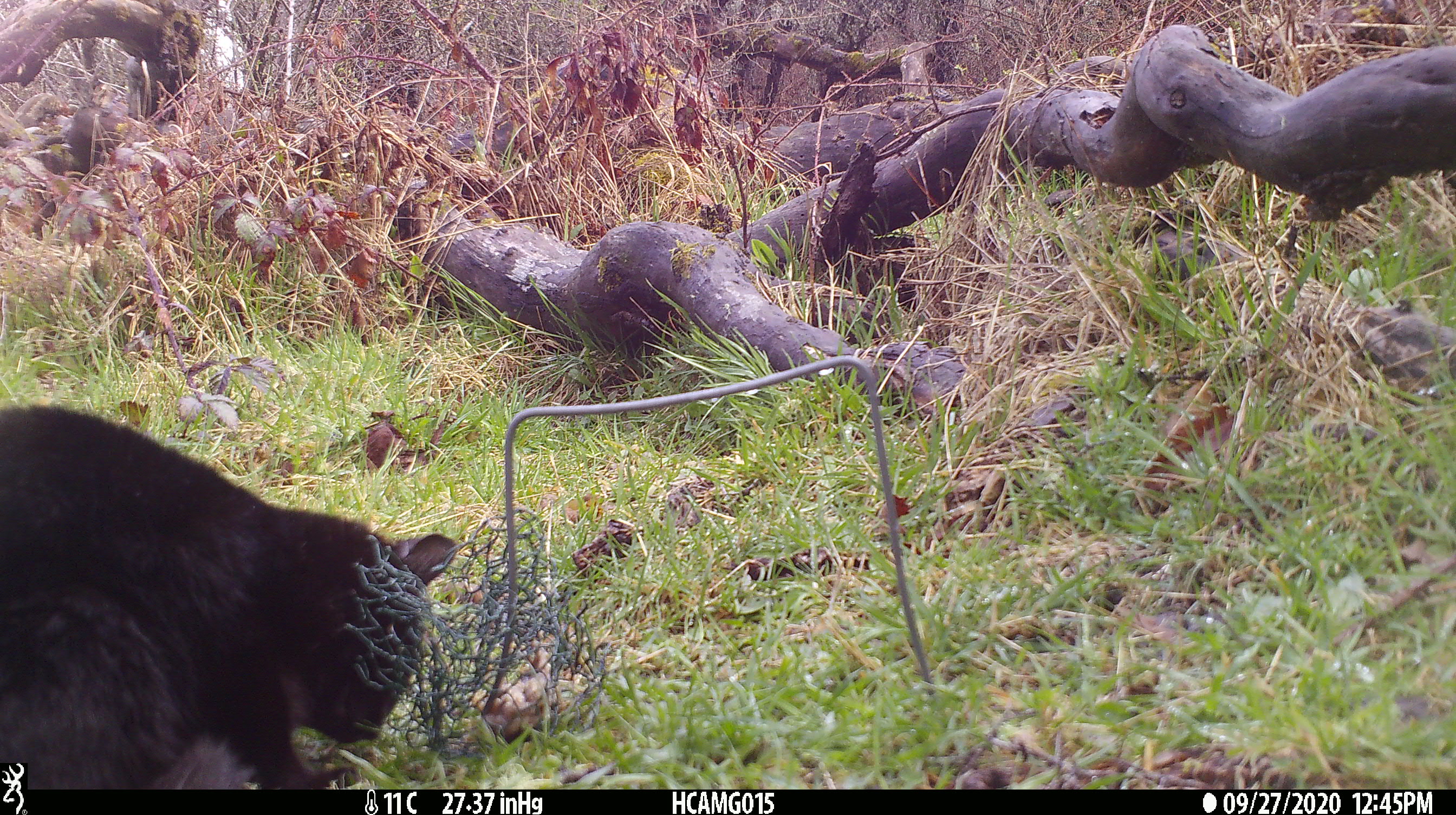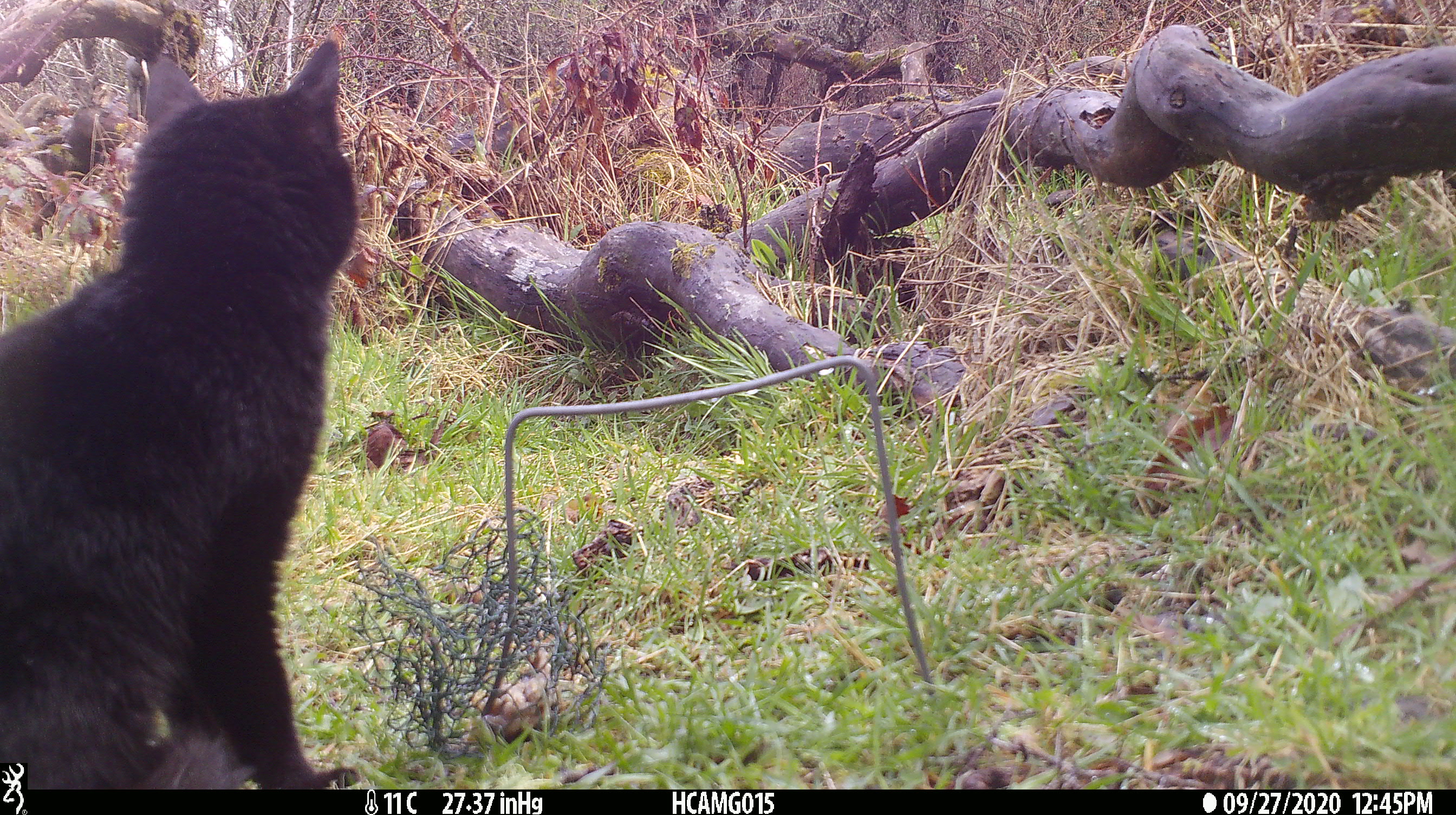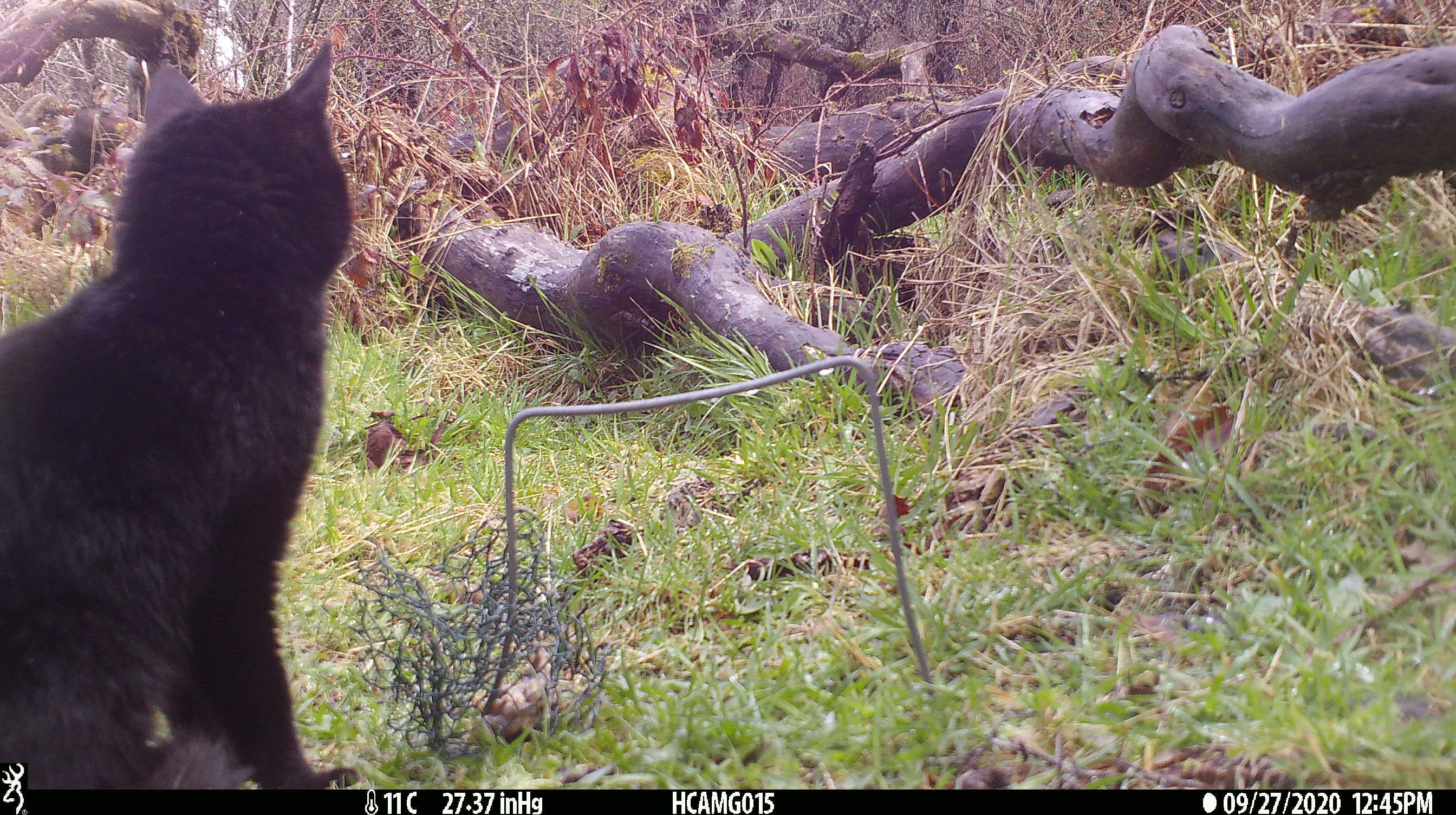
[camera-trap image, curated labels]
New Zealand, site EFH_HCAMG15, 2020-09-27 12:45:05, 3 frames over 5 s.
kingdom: Animalia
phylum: Chordata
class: Mammalia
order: Carnivora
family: Felidae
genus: Felis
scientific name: Felis catus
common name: domestic cat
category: cat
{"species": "cat (domestic cat) (Felis catus)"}